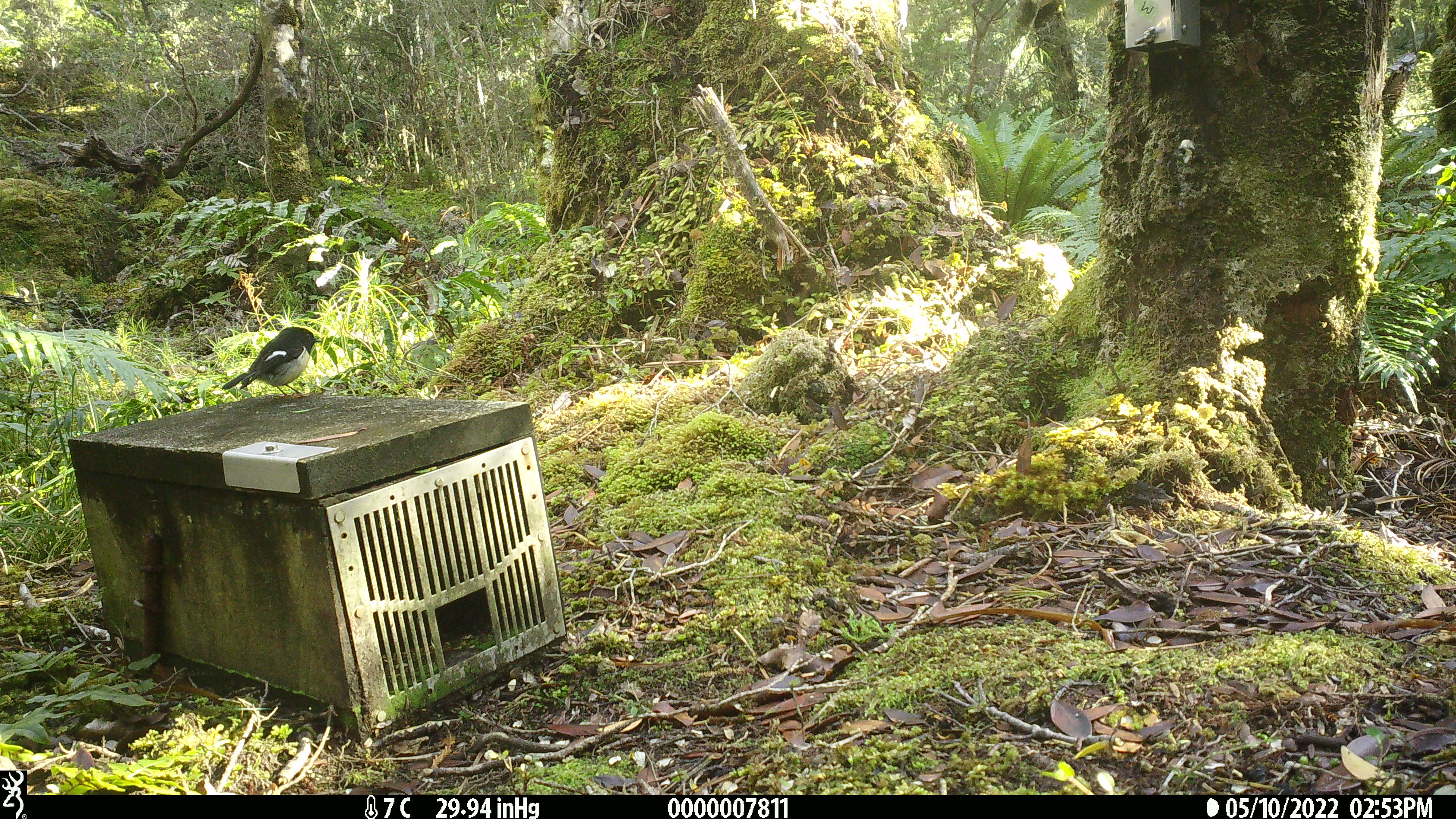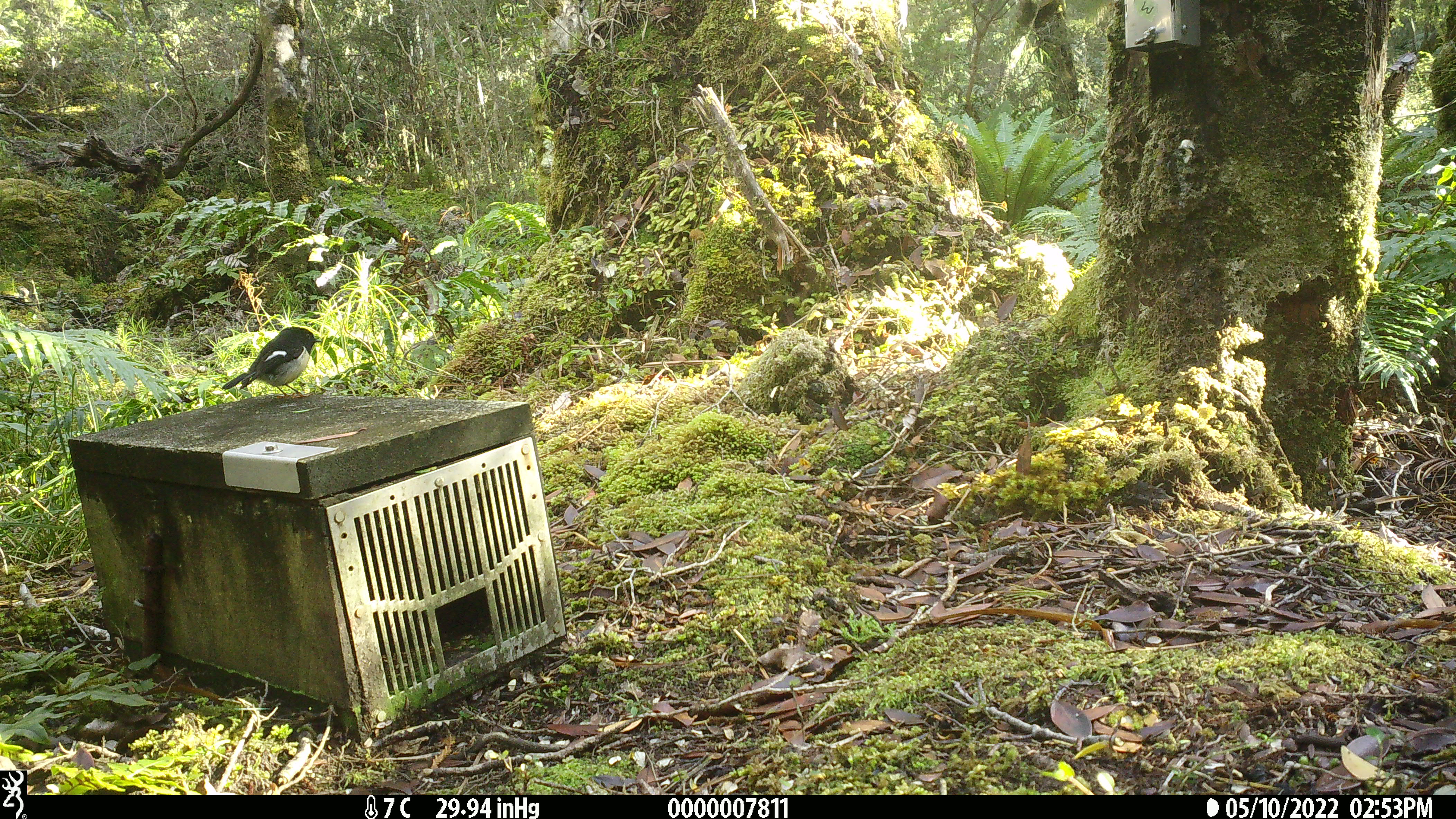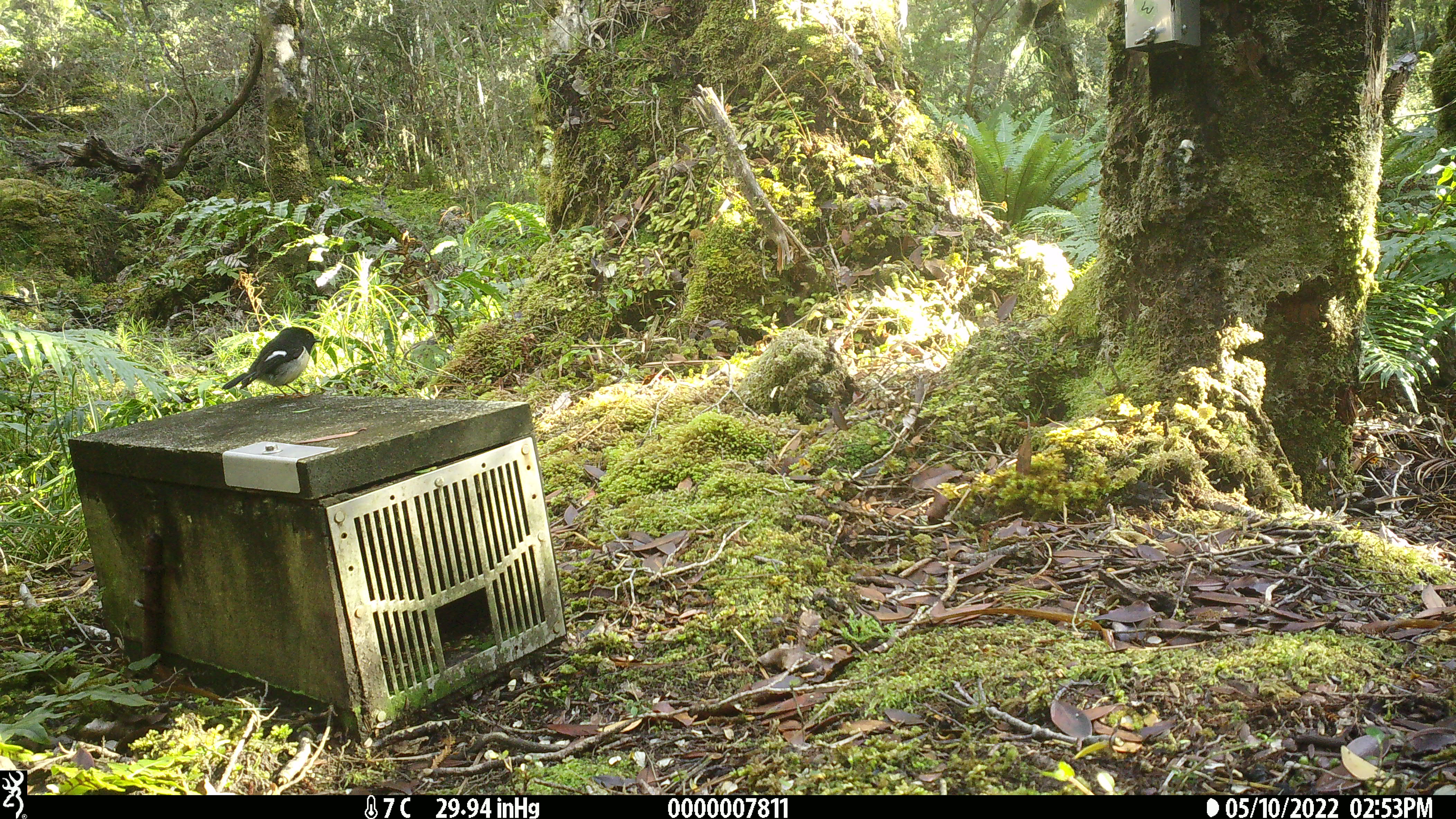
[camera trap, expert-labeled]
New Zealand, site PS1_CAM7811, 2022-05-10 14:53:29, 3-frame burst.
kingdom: Animalia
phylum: Chordata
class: Aves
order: Passeriformes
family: Petroicidae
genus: Petroica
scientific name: Petroica macrocephala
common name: tomtit